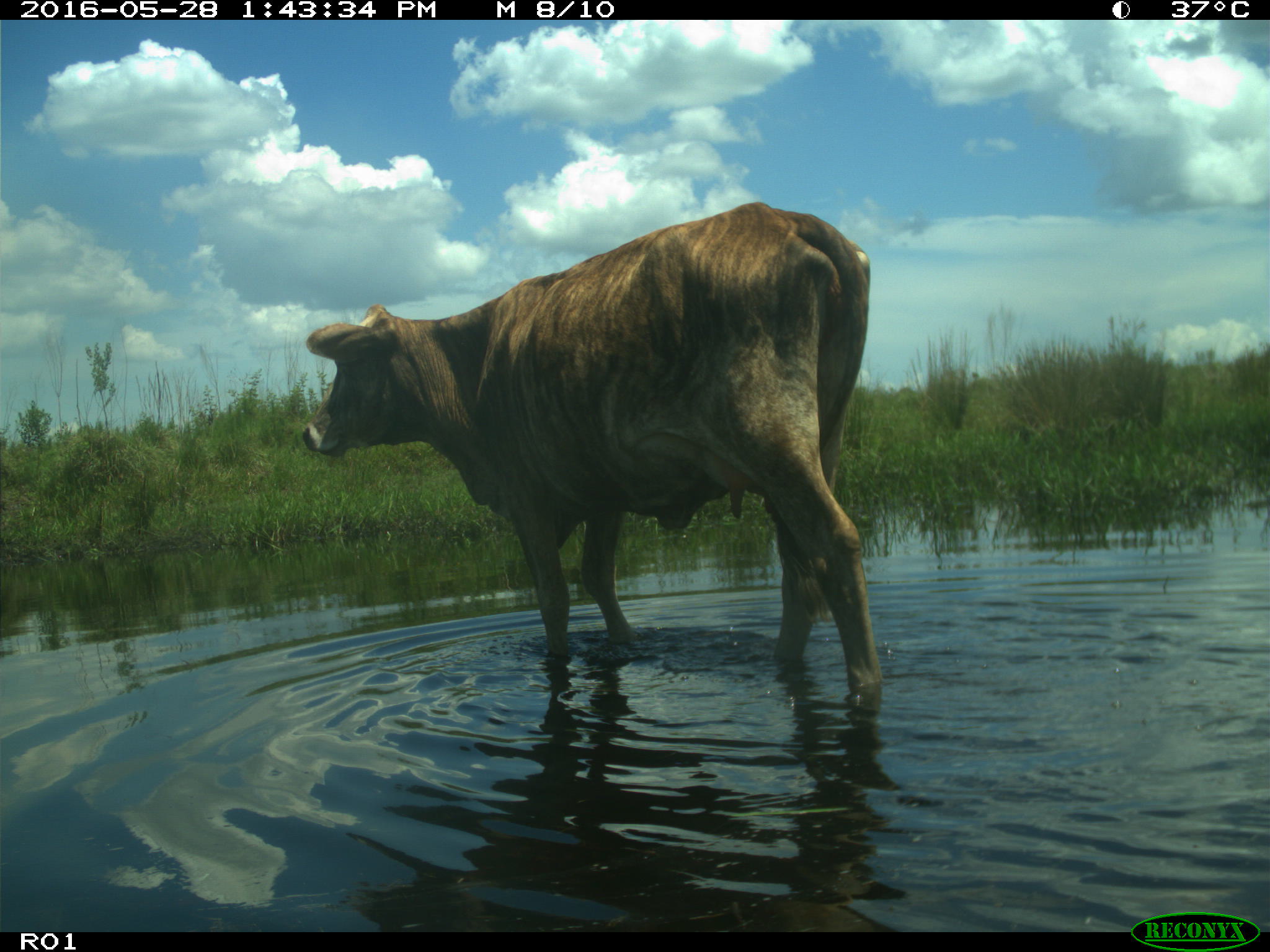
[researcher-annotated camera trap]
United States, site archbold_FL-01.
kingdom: Animalia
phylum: Chordata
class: Mammalia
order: Artiodactyla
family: Bovidae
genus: Bos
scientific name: Bos taurus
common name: domestic cow